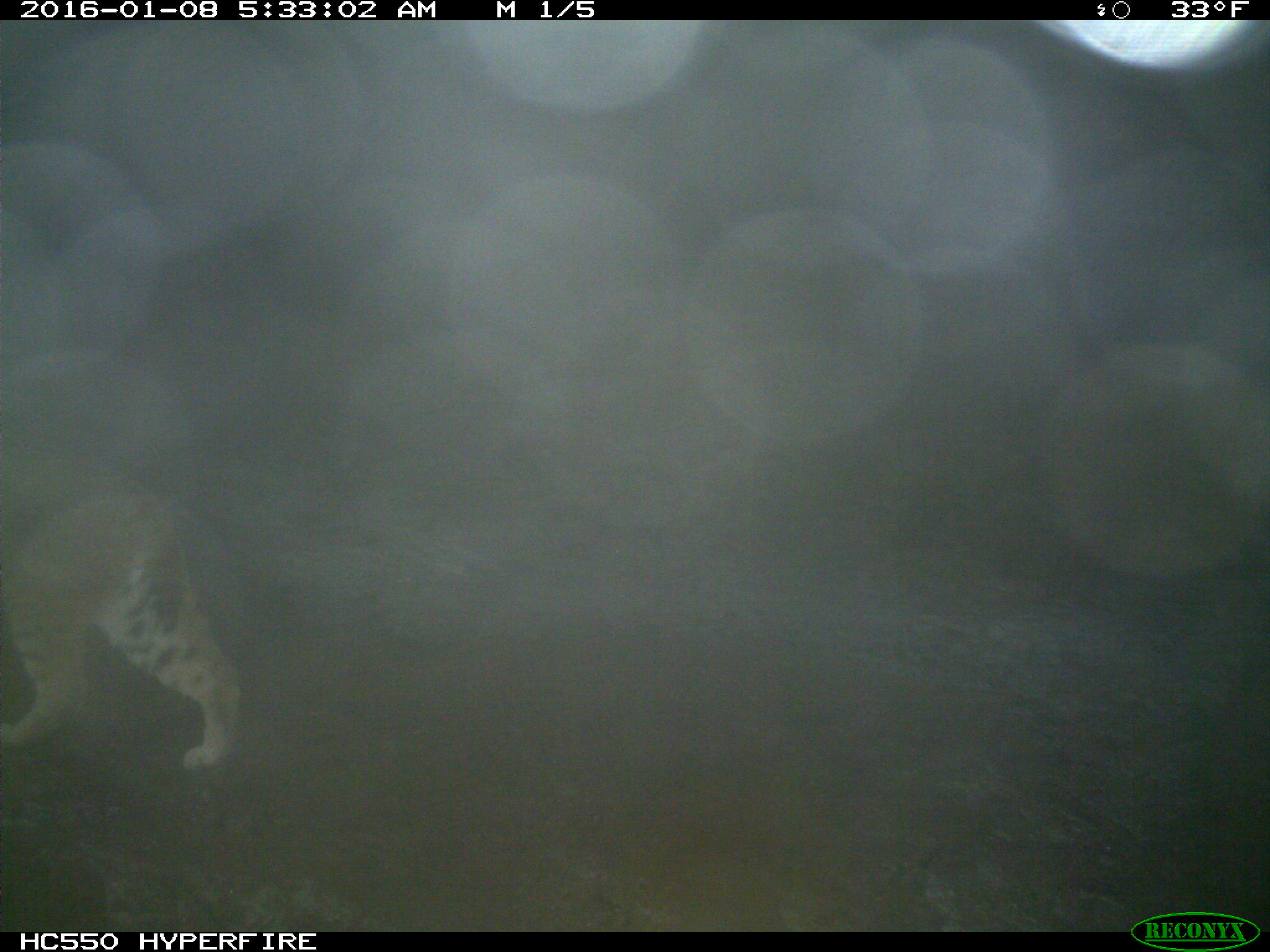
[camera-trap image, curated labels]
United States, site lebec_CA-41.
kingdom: Animalia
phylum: Chordata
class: Mammalia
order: Carnivora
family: Felidae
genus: Lynx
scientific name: Lynx rufus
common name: bobcat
Lynx rufus (bobcat).